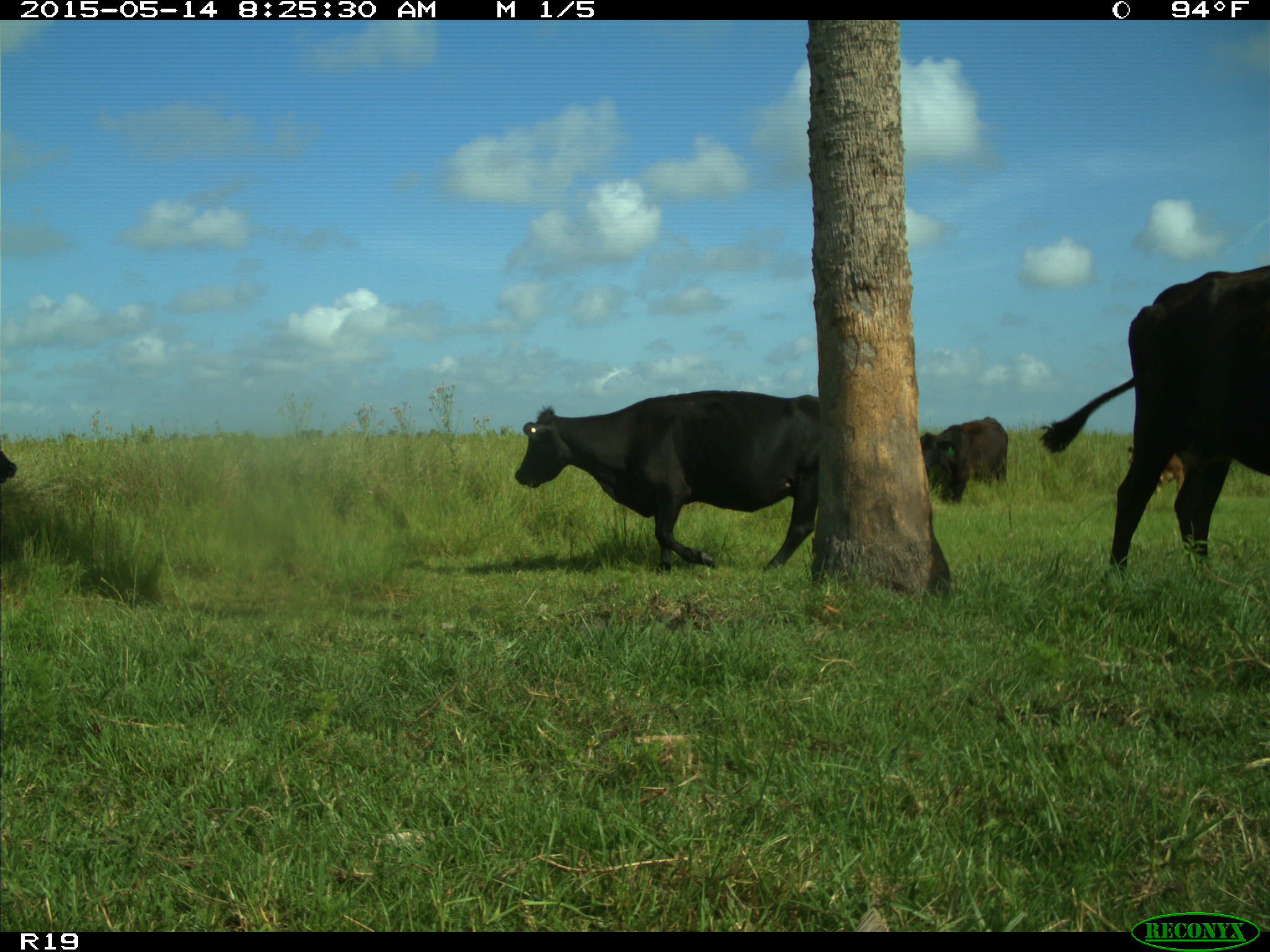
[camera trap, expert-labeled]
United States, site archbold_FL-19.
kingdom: Animalia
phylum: Chordata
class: Mammalia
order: Artiodactyla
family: Bovidae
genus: Bos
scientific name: Bos taurus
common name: domestic cow